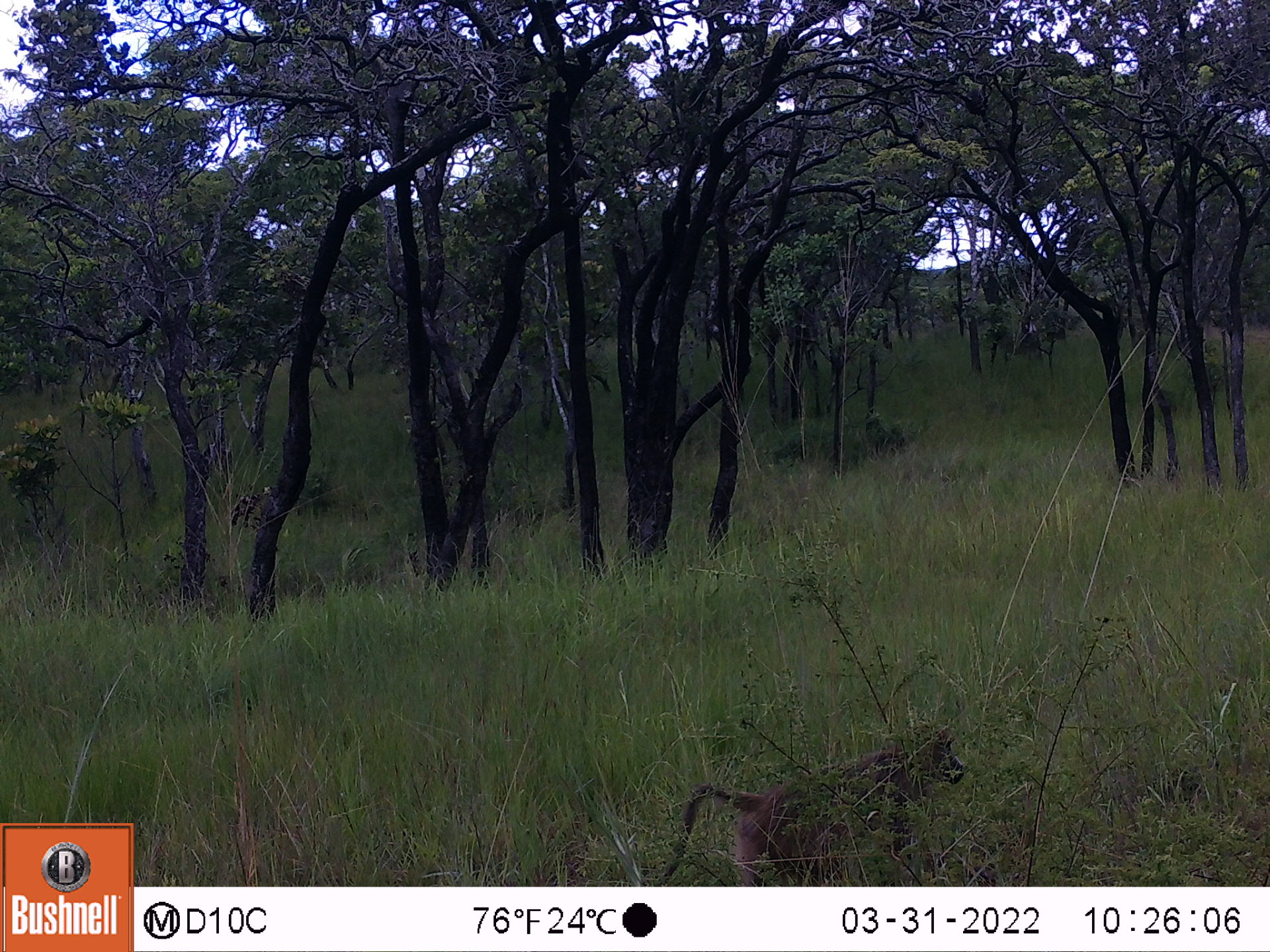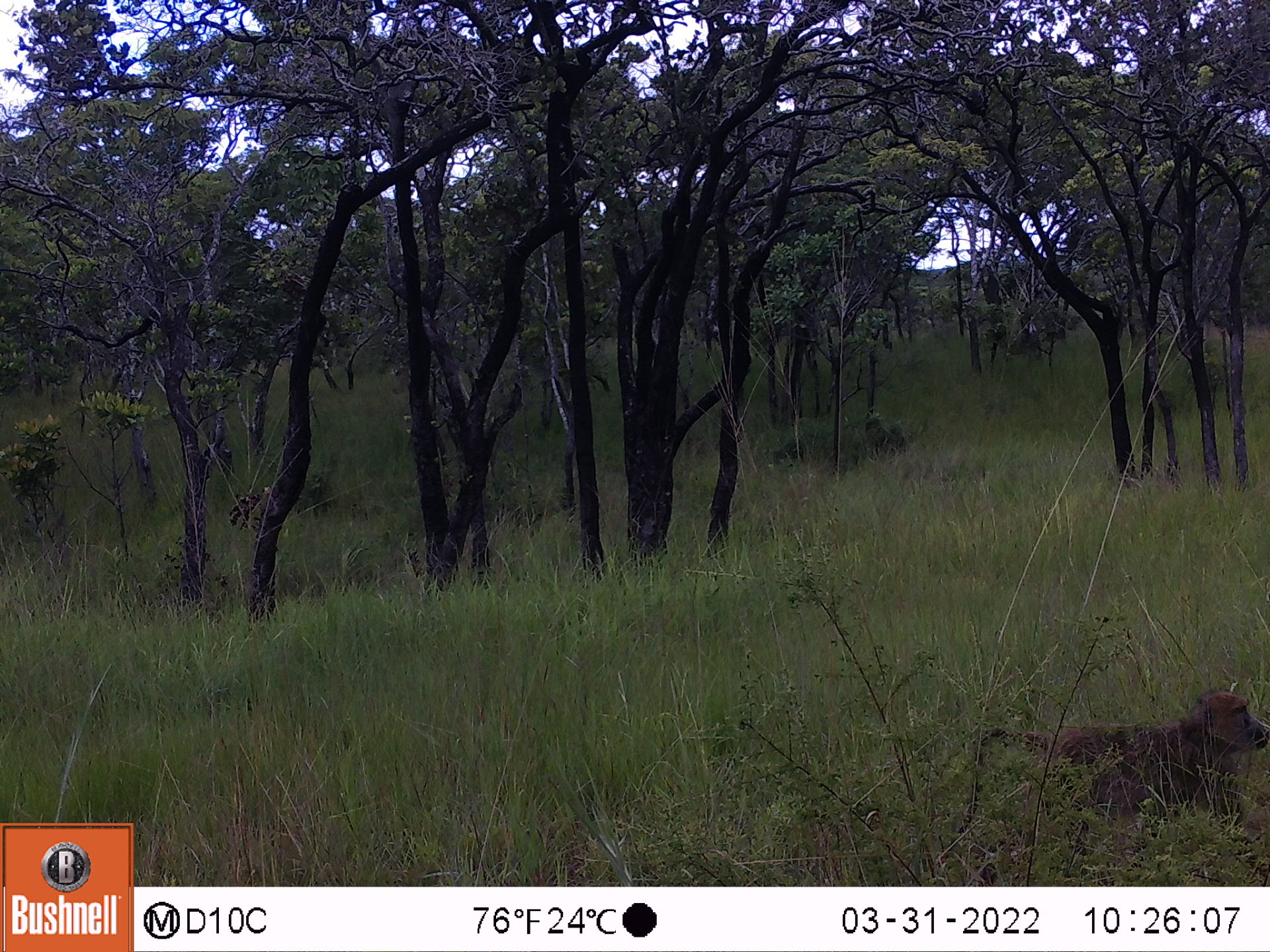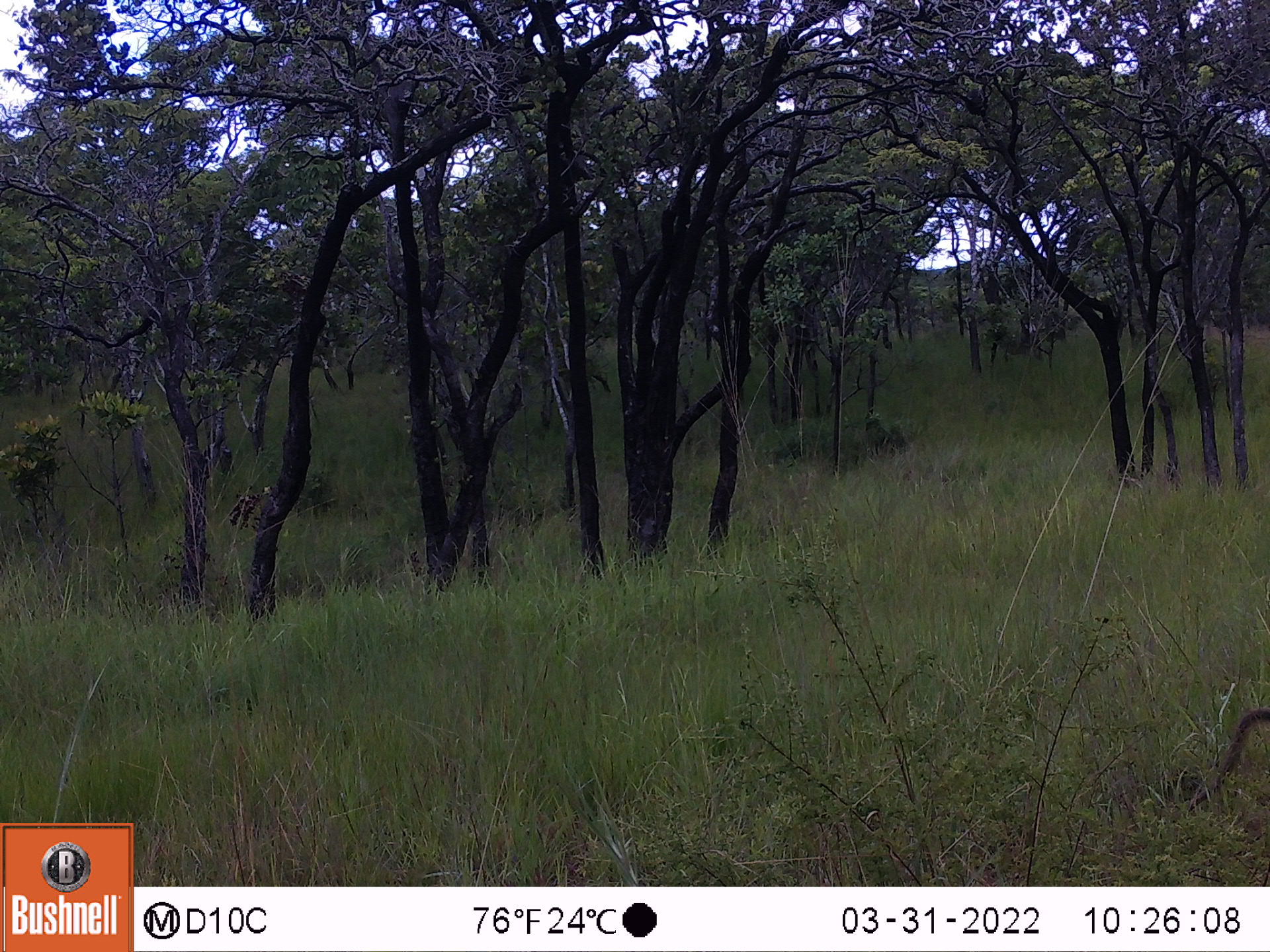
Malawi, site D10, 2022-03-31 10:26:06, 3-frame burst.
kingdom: Animalia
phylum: Chordata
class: Mammalia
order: Primates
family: Cercopithecidae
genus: Papio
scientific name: Papio cynocephalus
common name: yellow baboon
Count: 1.